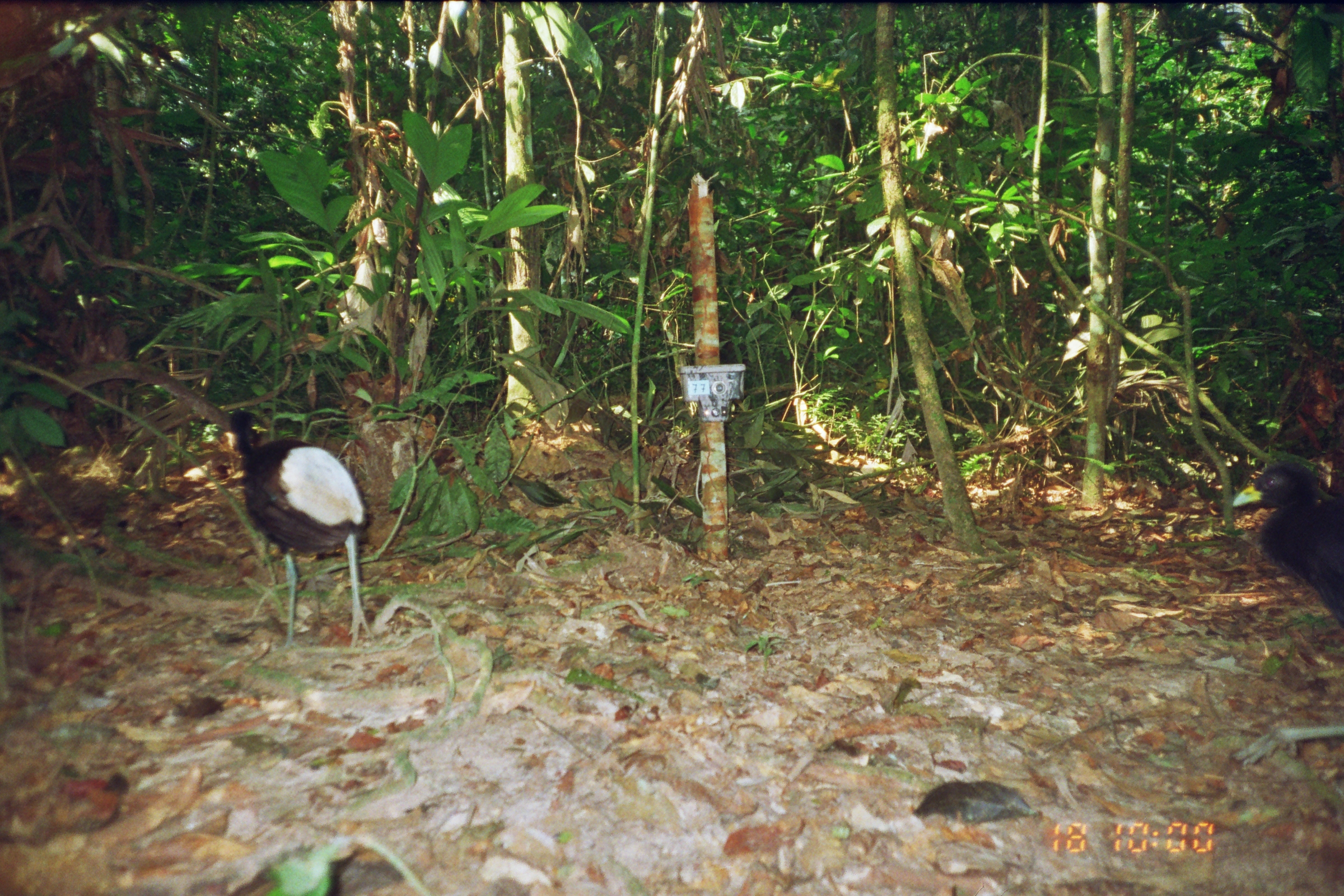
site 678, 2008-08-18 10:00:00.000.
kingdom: Animalia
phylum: Chordata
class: Aves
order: Gruiformes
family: Psophiidae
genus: Psophia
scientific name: Psophia leucoptera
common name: pale-winged trumpeter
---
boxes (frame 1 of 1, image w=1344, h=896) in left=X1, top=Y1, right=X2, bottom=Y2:
psophia leucoptera: left=229, top=407, right=375, bottom=648; left=1232, top=460, right=1344, bottom=627